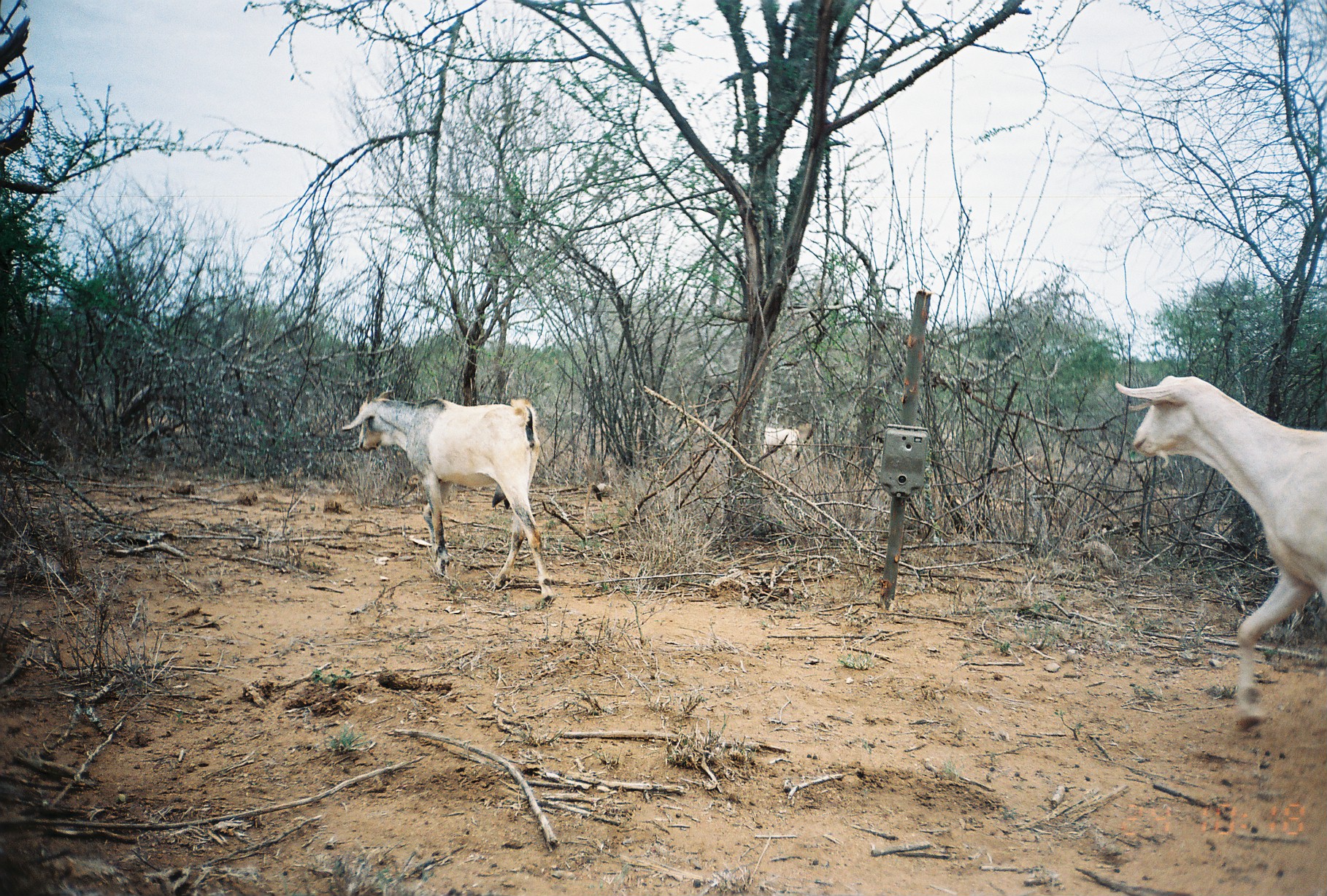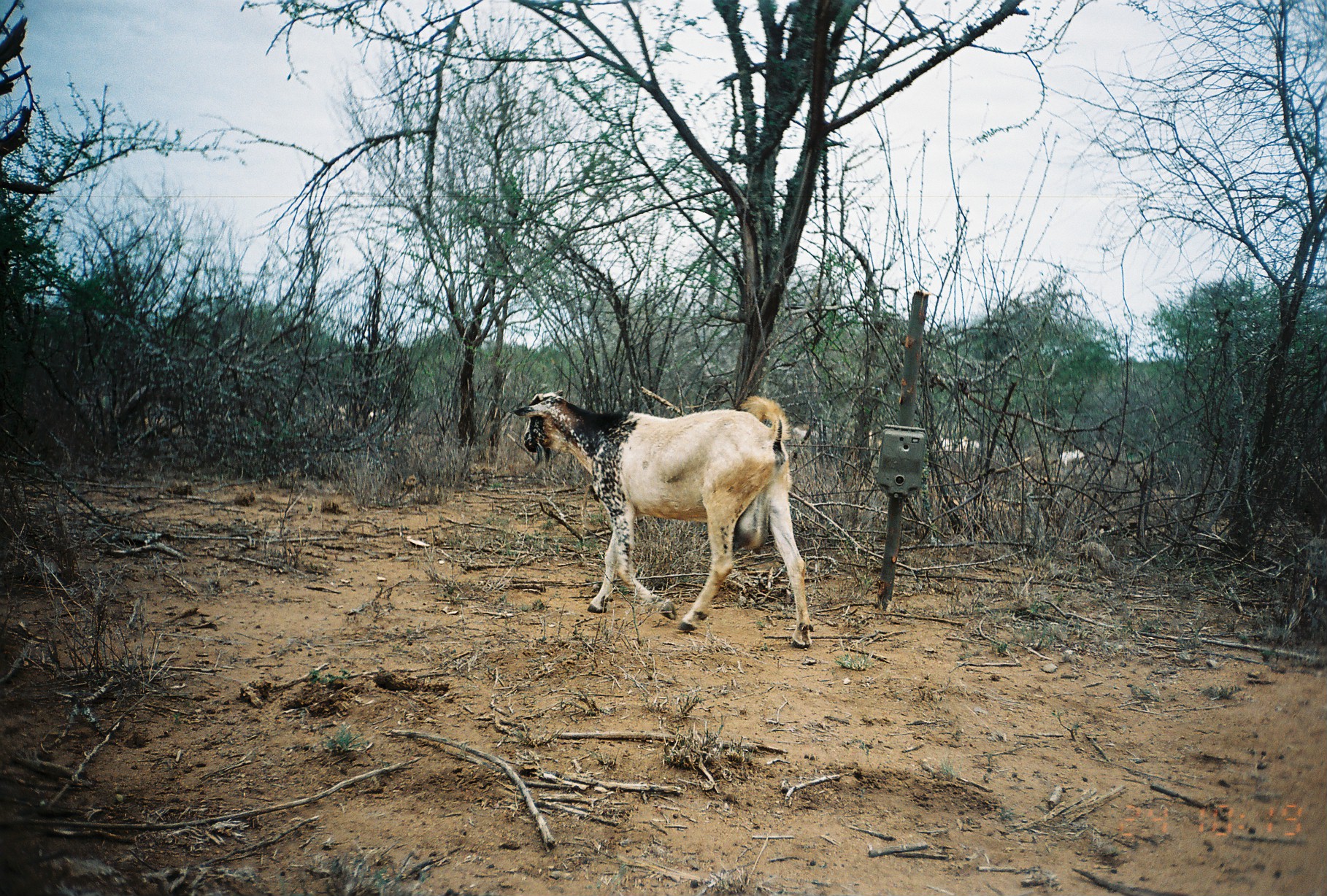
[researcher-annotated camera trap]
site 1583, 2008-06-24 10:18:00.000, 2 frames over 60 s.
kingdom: Animalia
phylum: Chordata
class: Mammalia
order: Artiodactyla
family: Bovidae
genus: Capra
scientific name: Capra aegagrus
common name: wild goat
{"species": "Capra aegagrus (wild goat)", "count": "3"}